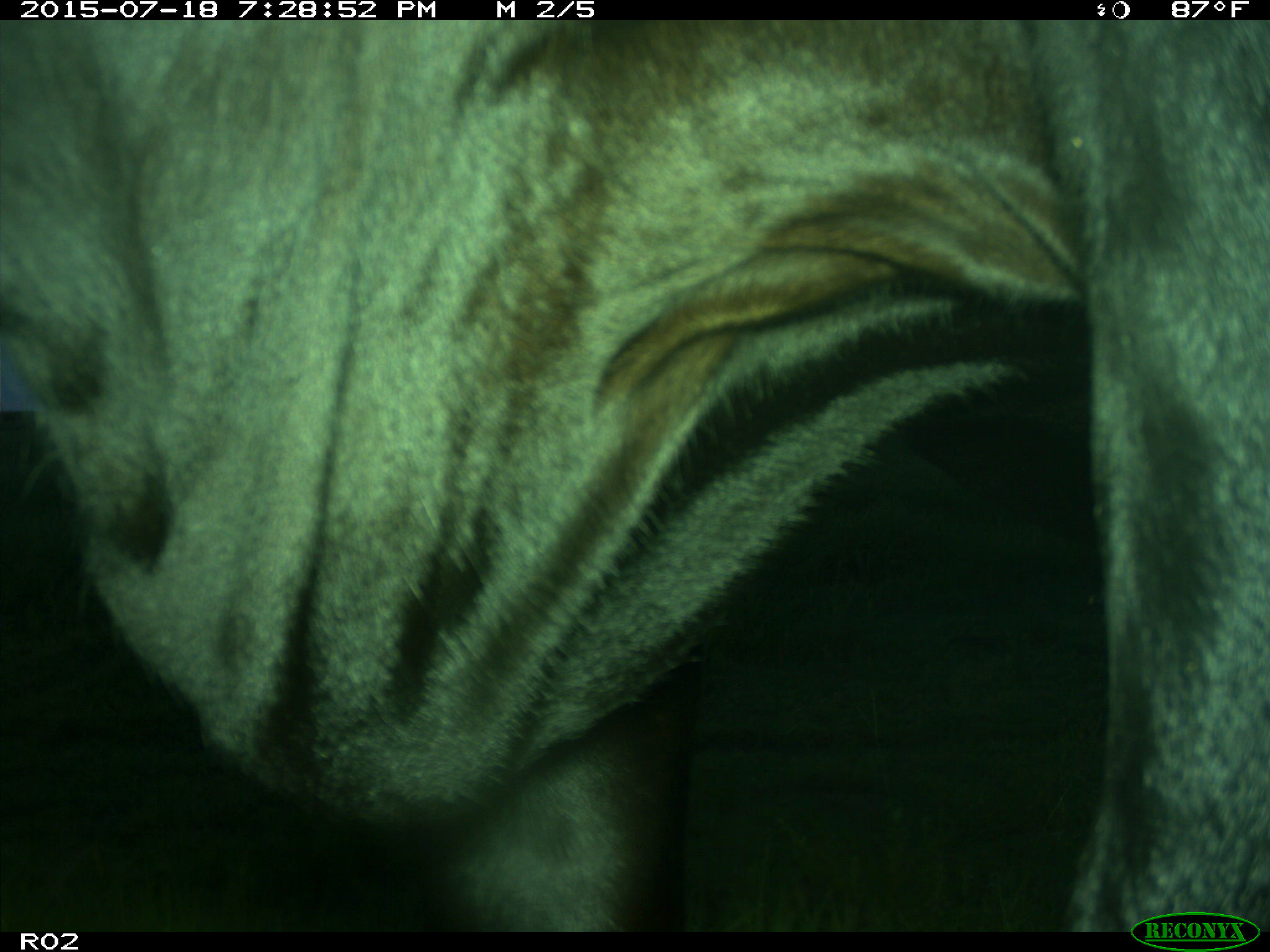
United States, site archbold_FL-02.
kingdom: Animalia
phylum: Chordata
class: Mammalia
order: Artiodactyla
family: Bovidae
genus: Bos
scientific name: Bos taurus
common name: domestic cow